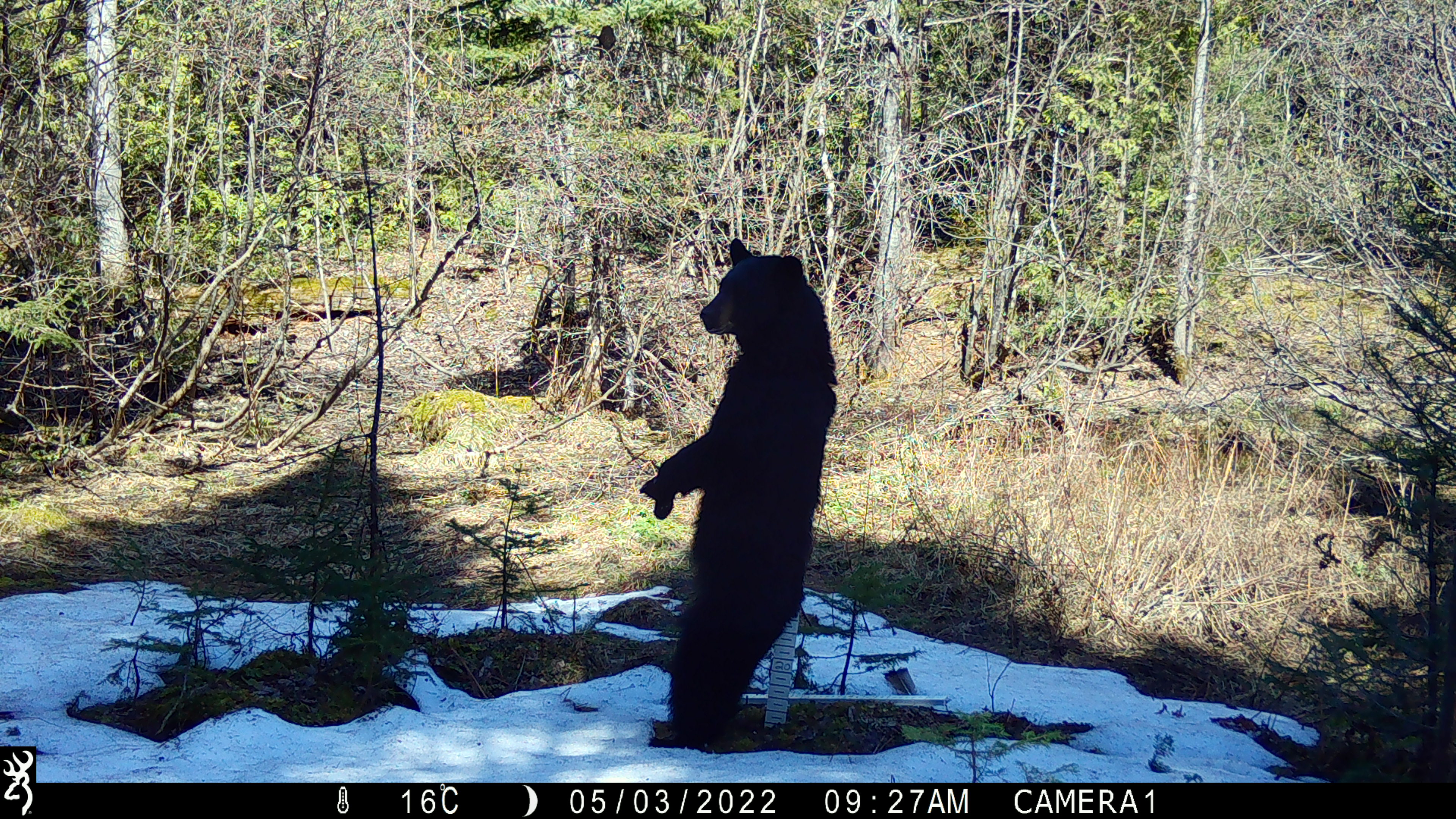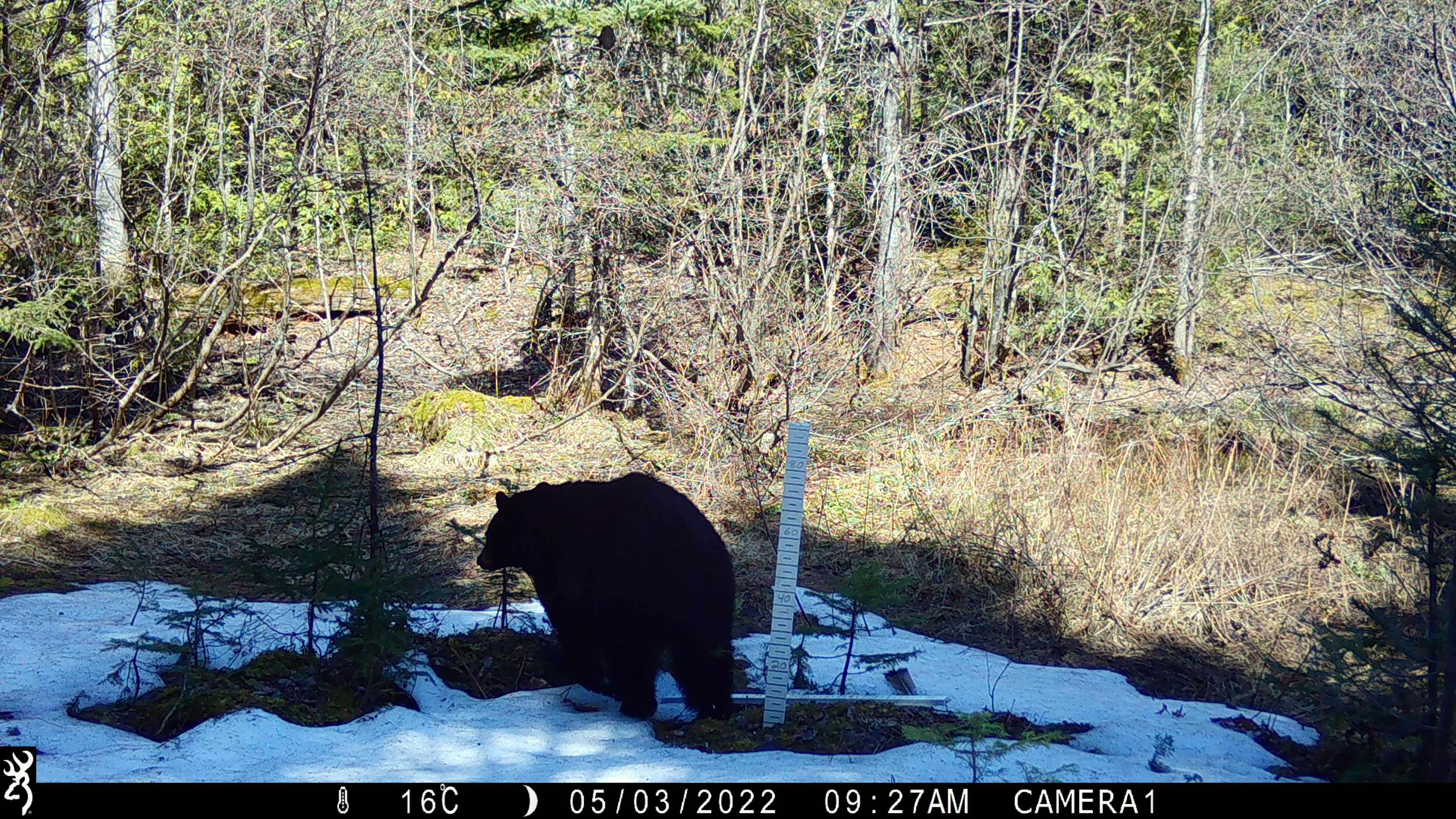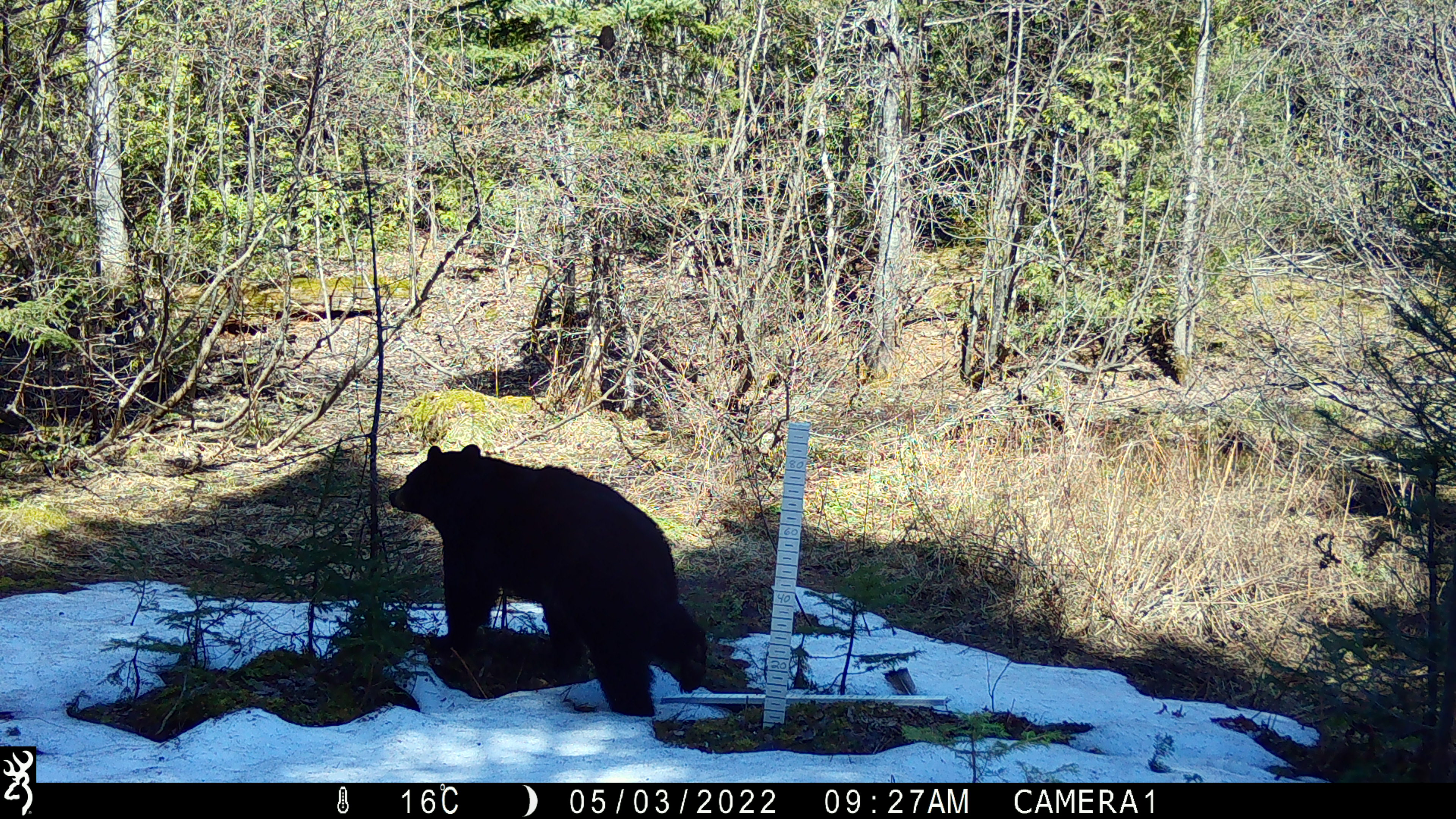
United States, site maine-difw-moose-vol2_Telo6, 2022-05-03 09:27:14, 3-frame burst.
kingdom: Animalia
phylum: Chordata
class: Mammalia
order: Carnivora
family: Ursidae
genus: Ursus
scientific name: Ursus americanus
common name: black bear